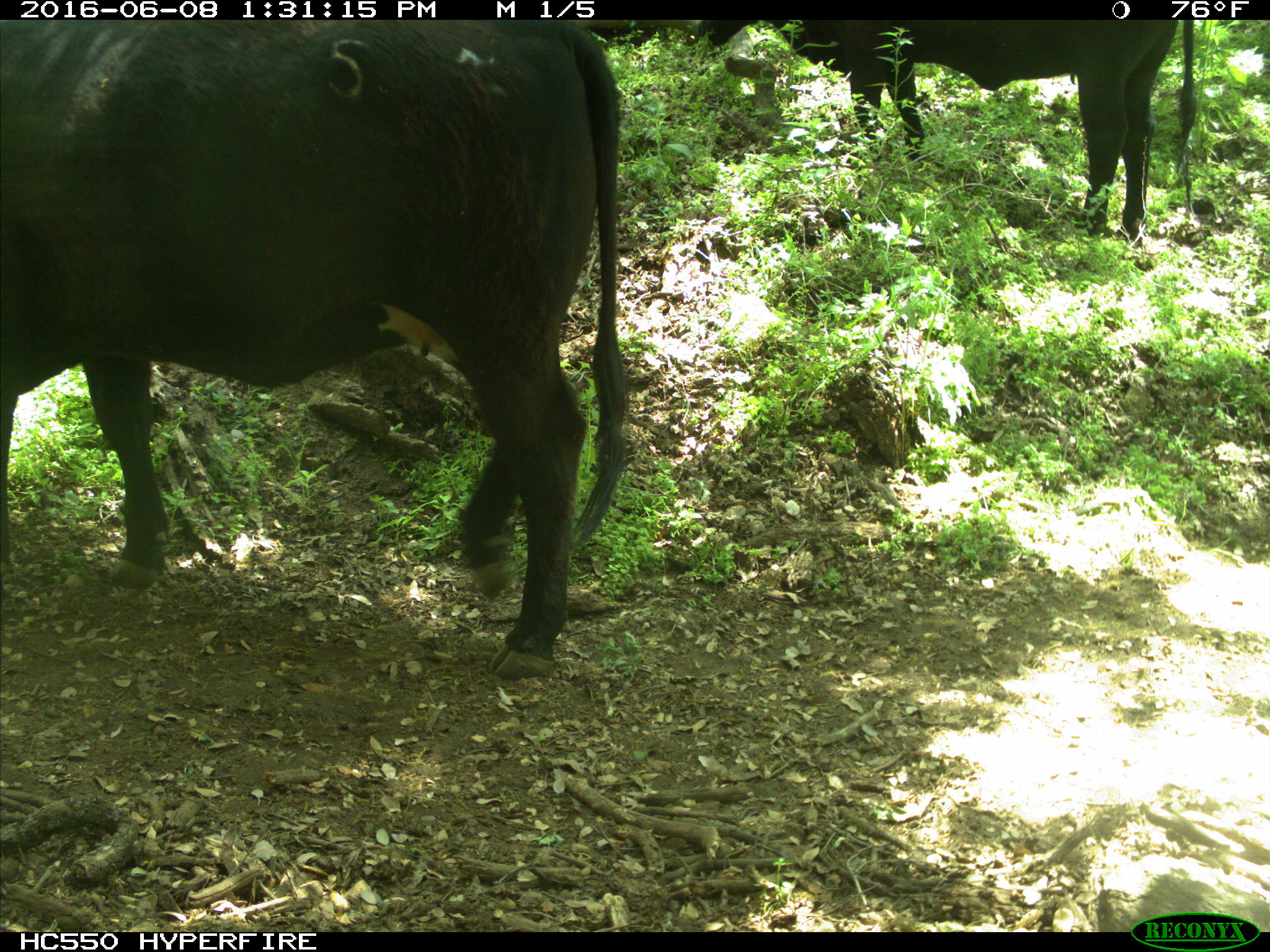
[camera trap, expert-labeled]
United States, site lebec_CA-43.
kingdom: Animalia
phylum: Chordata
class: Mammalia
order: Artiodactyla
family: Bovidae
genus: Bos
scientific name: Bos taurus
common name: domestic cow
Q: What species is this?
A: Bos taurus (domestic cow).